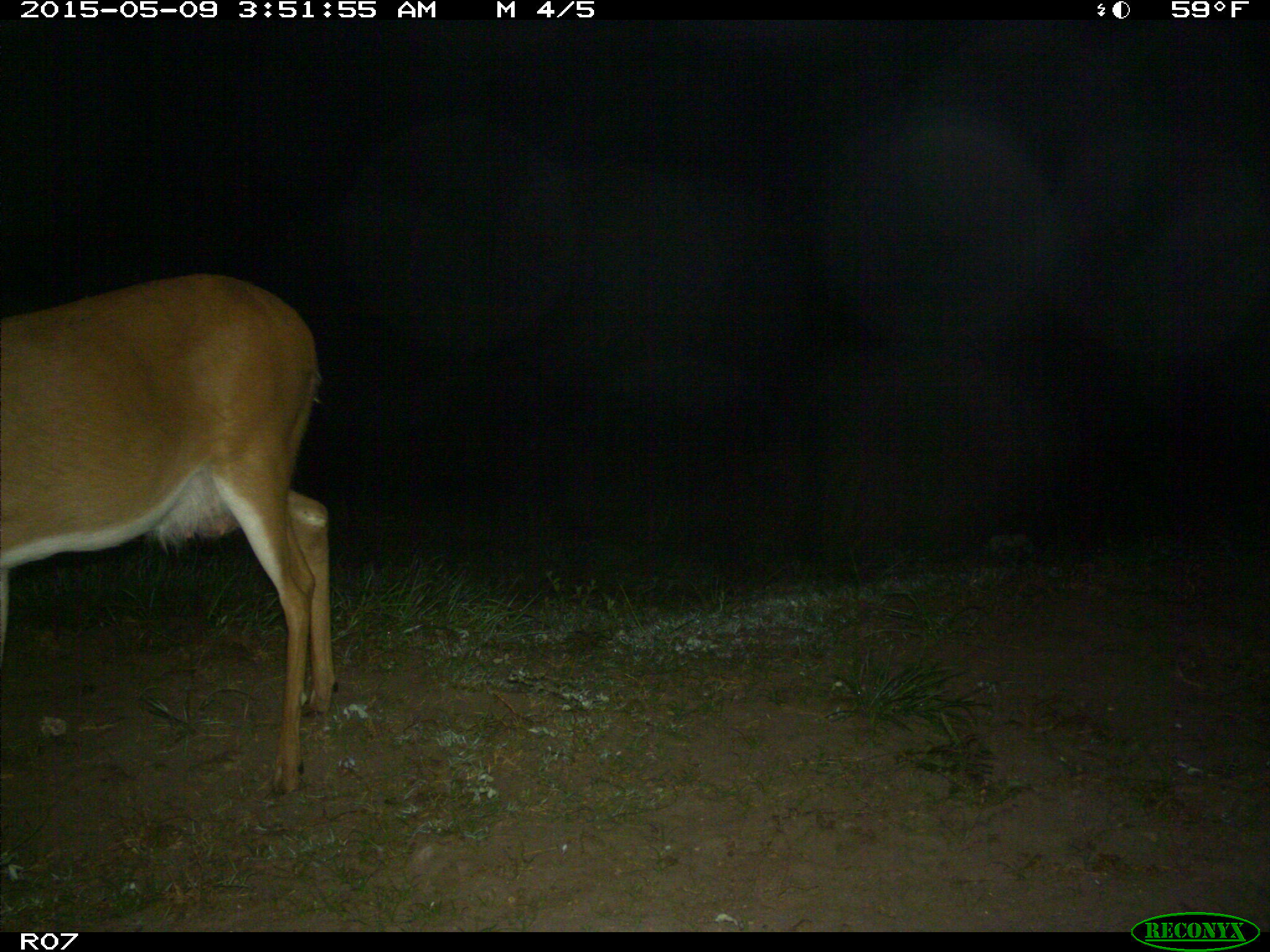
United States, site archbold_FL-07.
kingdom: Animalia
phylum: Chordata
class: Mammalia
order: Artiodactyla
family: Cervidae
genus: Odocoileus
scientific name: Odocoileus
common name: deer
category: unidentified deer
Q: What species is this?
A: Unidentified deer (deer) (Odocoileus).